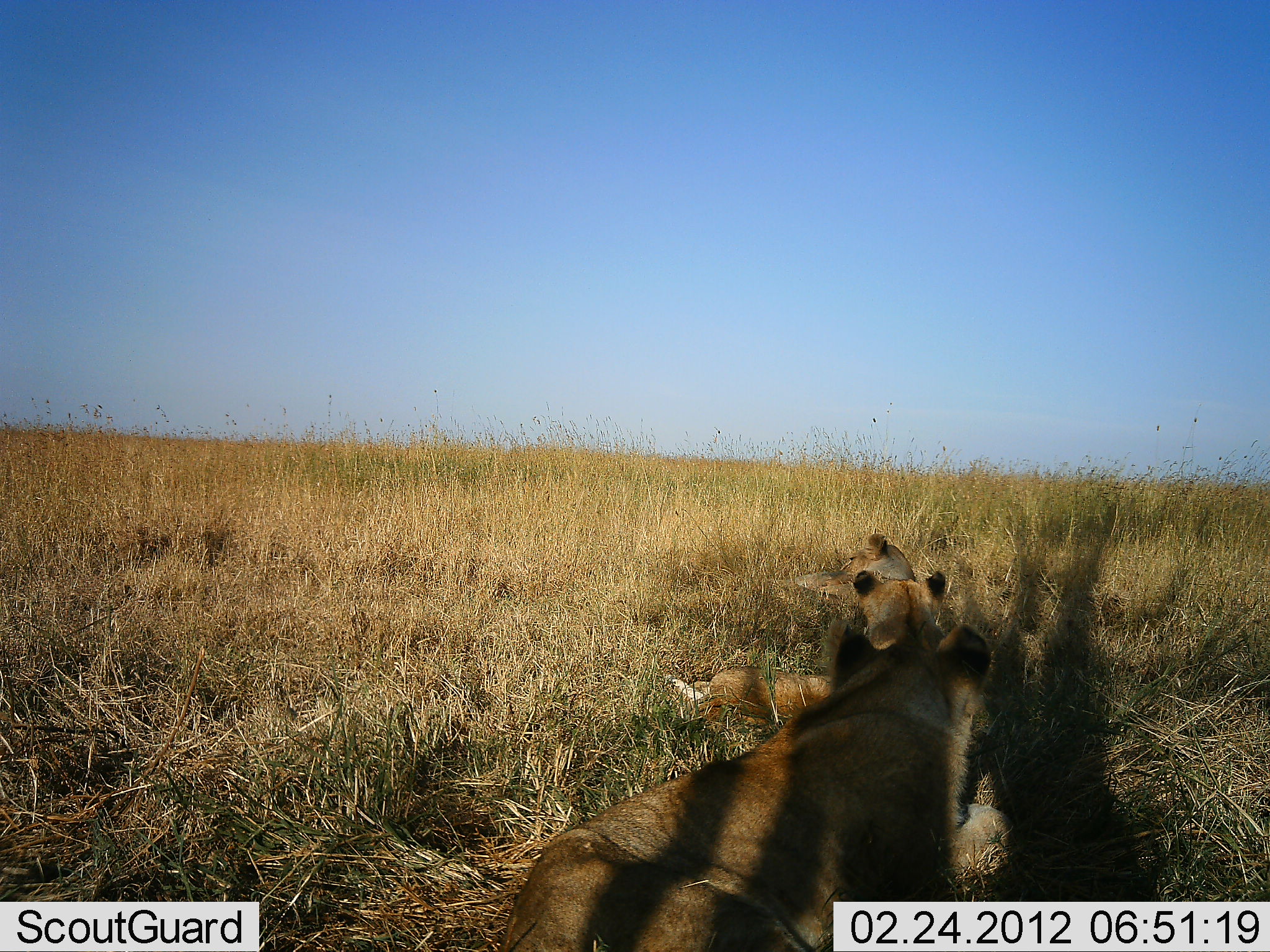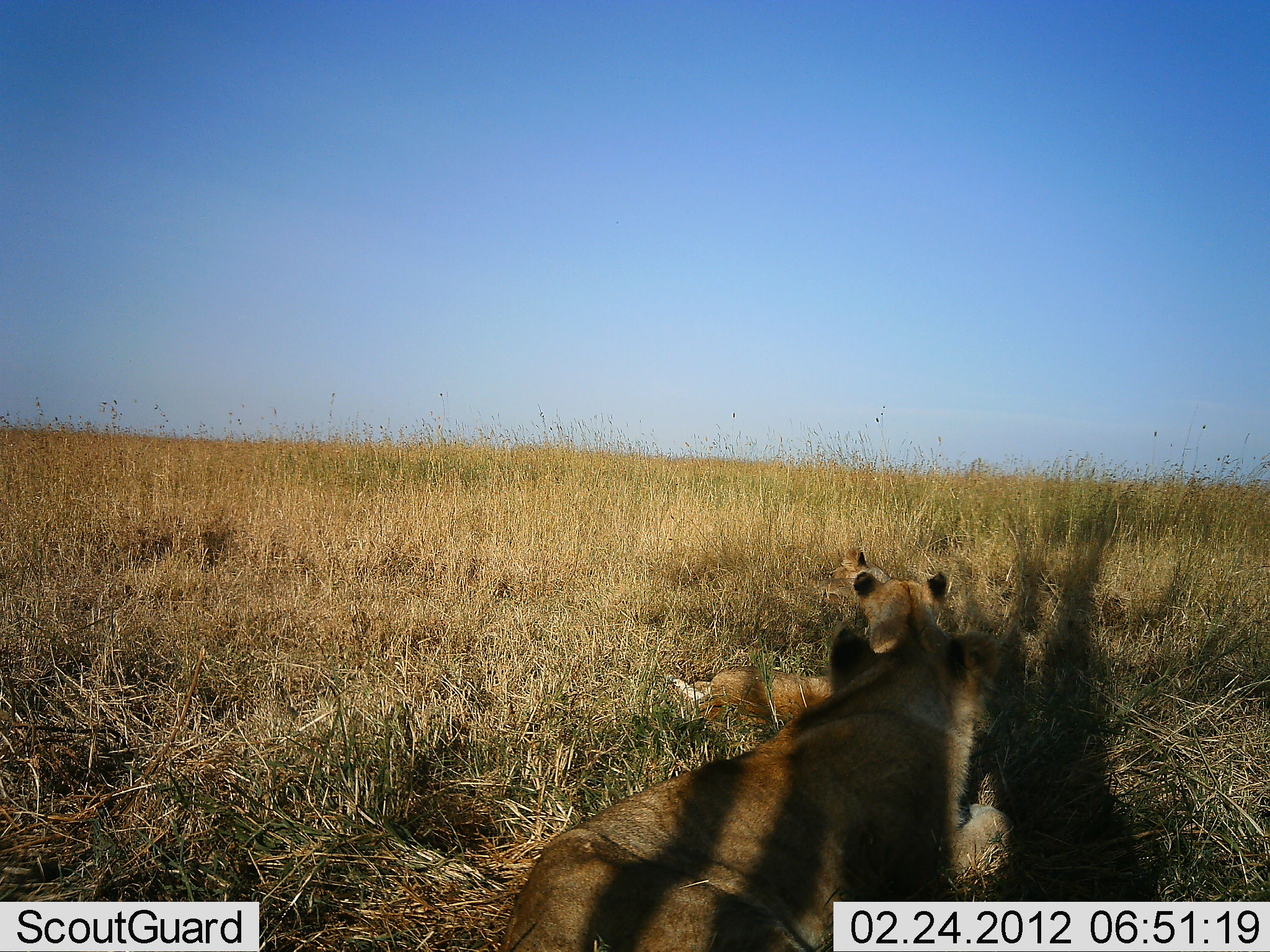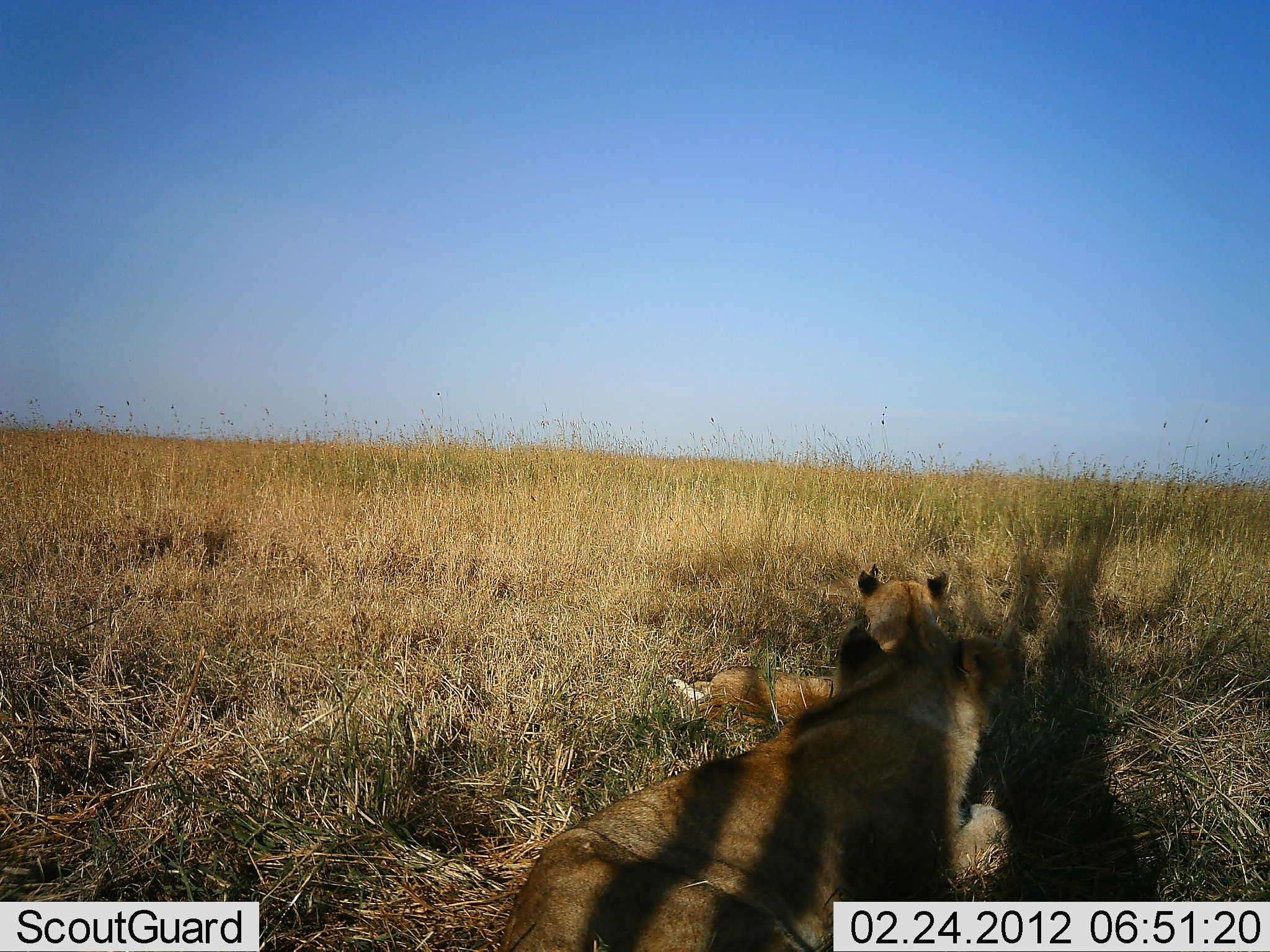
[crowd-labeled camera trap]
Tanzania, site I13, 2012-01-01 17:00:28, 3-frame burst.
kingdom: Animalia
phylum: Chordata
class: Mammalia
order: Carnivora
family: Felidae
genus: Panthera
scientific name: Panthera leo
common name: lion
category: lionfemale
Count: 3.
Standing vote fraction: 0%.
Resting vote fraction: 100%.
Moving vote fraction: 0%.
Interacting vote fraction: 0%.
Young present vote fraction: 8%.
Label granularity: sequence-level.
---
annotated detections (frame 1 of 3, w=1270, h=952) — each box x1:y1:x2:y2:
animal: 504:626:1011:952; 661:570:946:730; 798:535:914:595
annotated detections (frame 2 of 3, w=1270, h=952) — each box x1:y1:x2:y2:
animal: 507:628:1015:952; 667:572:947:723; 812:551:892:603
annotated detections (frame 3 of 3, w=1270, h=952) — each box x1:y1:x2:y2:
animal: 499:624:1014:952; 666:572:950:724; 815:566:881:601